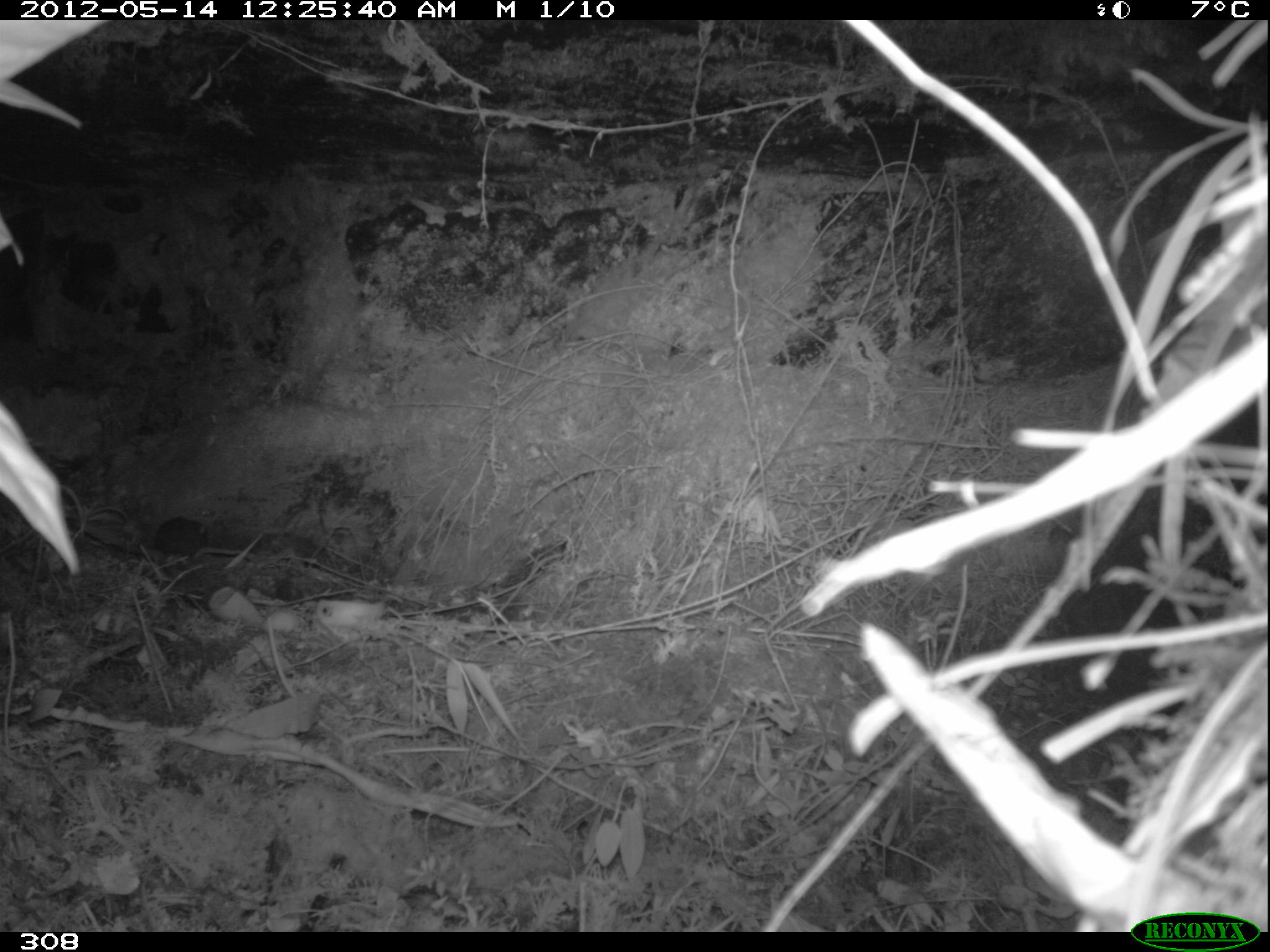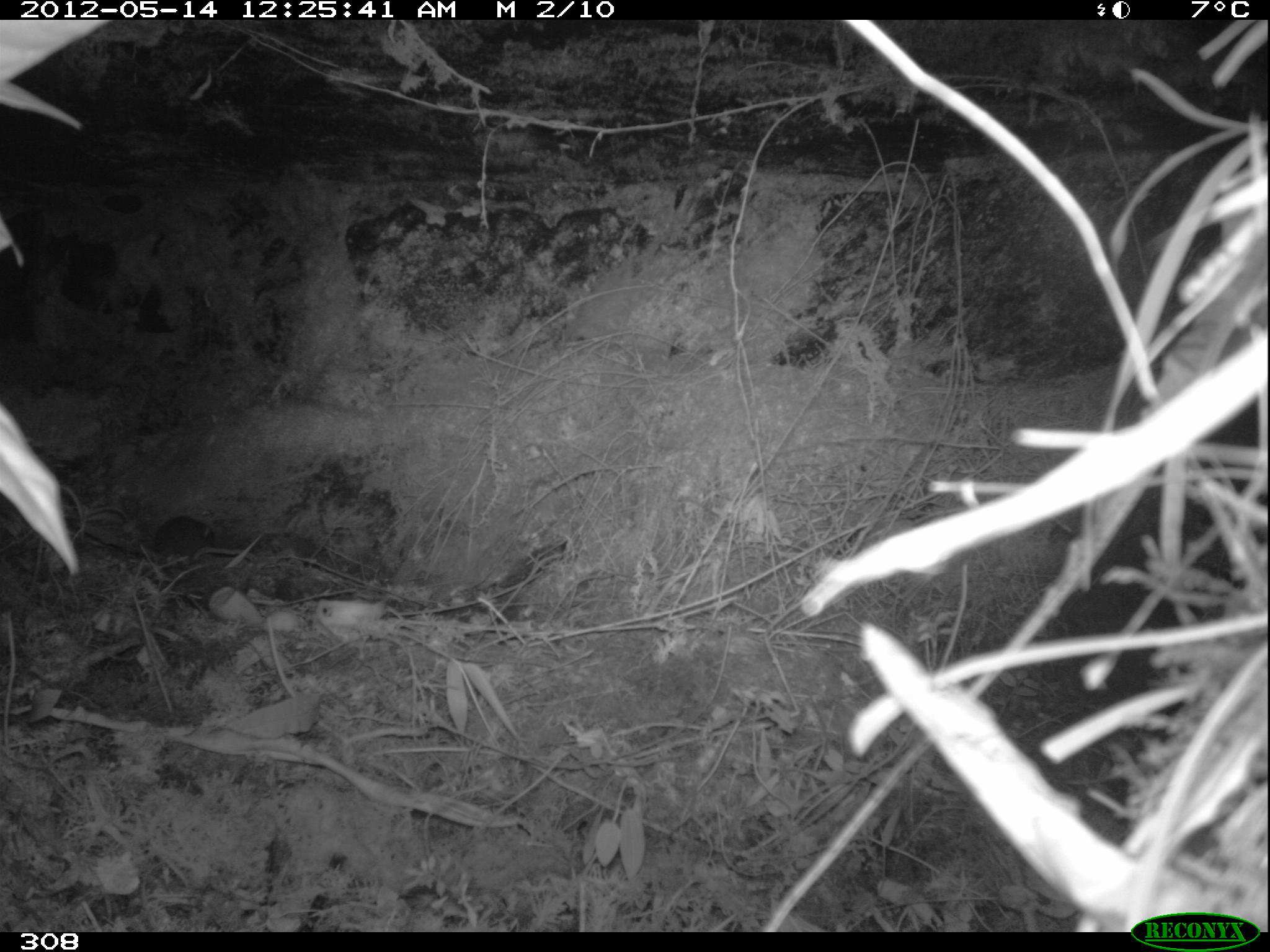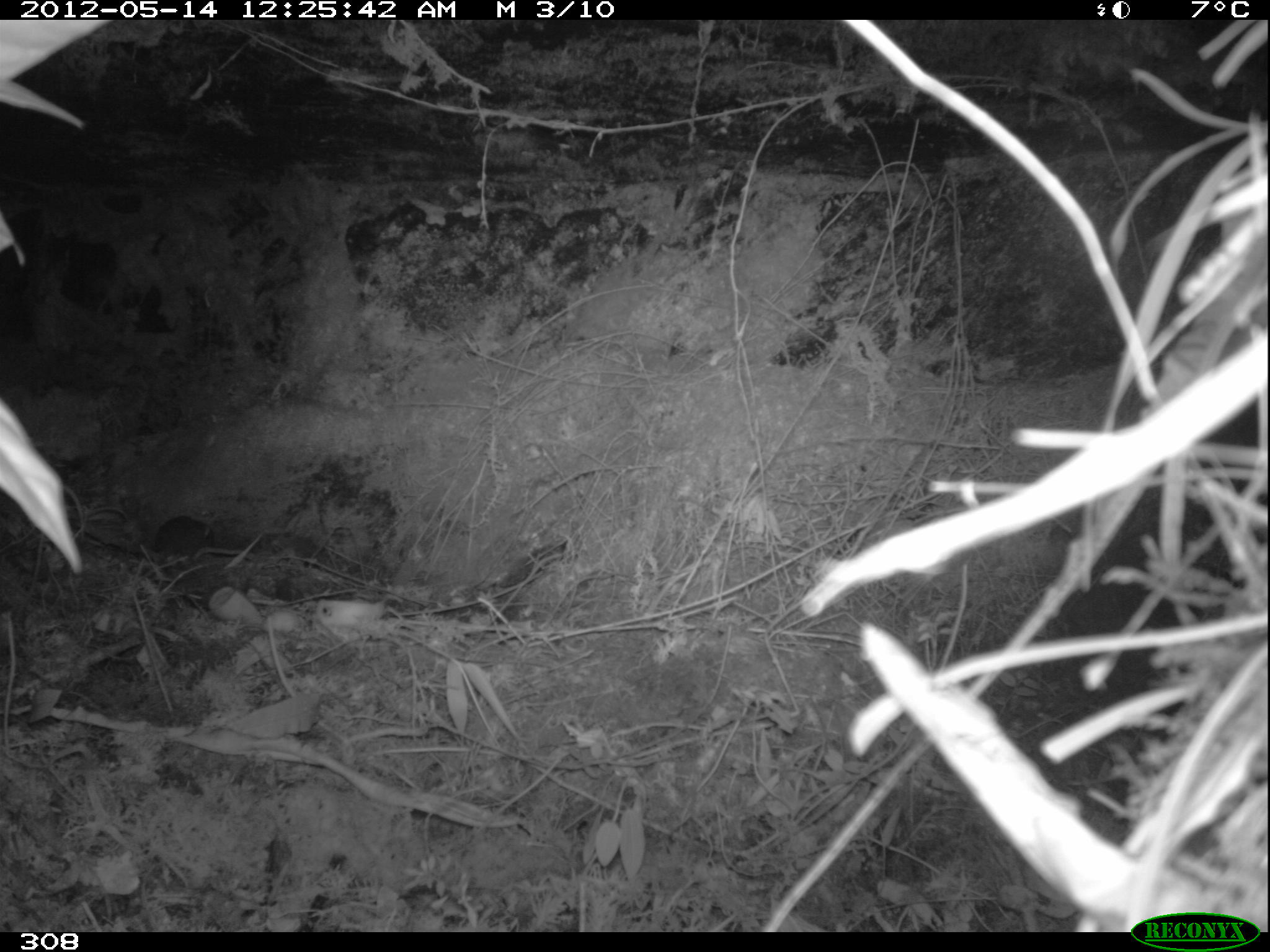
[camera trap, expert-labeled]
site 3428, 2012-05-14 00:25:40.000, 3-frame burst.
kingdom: Animalia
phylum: Chordata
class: Mammalia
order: Rodentia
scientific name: Rodentia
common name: rodents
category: unknown rodent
Unknown rodent (rodents) (Rodentia).